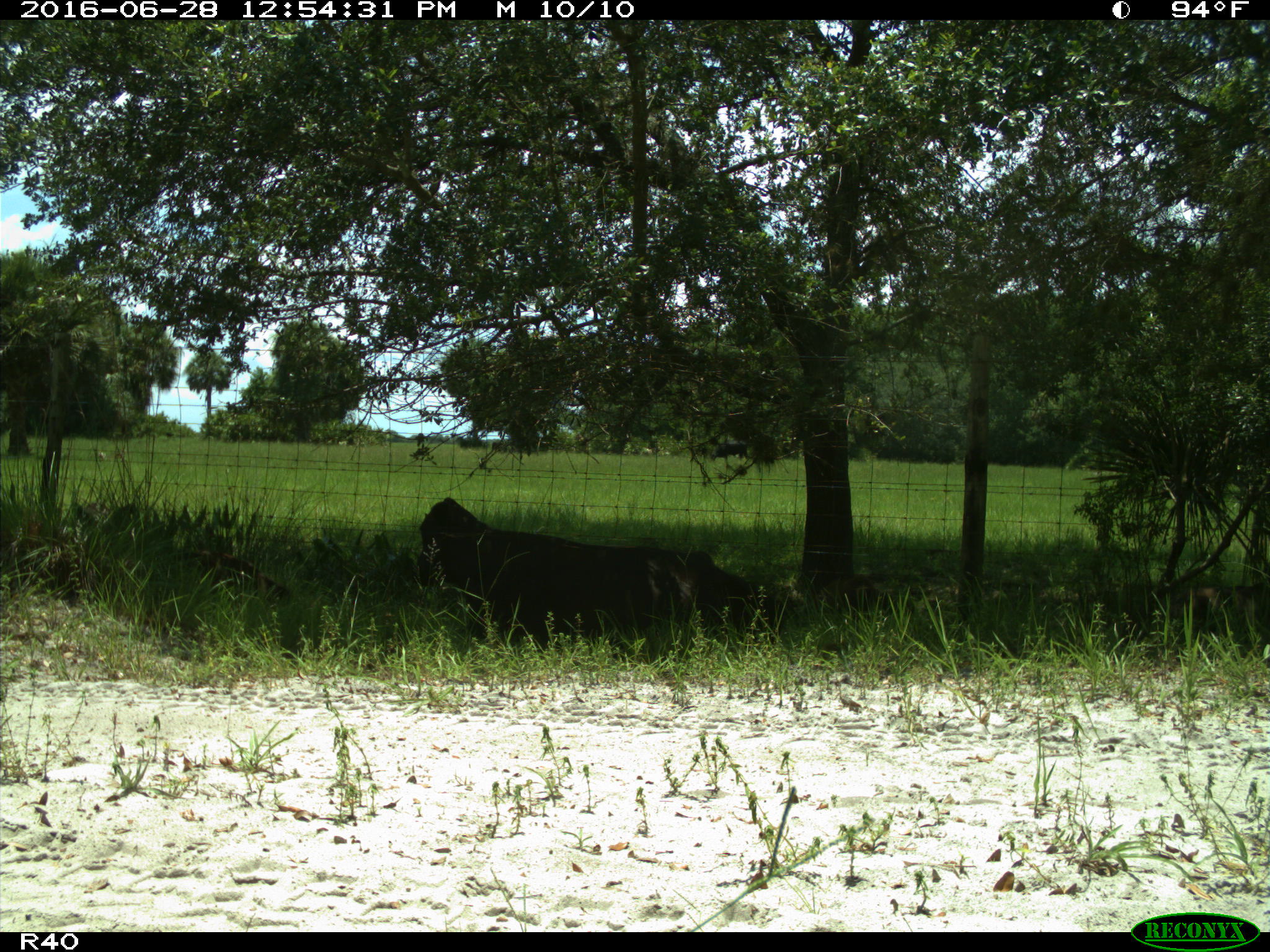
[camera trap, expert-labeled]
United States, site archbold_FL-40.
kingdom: Animalia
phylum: Chordata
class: Mammalia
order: Artiodactyla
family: Suidae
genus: Sus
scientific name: Sus scrofa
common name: wild boar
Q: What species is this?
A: Sus scrofa (wild boar).